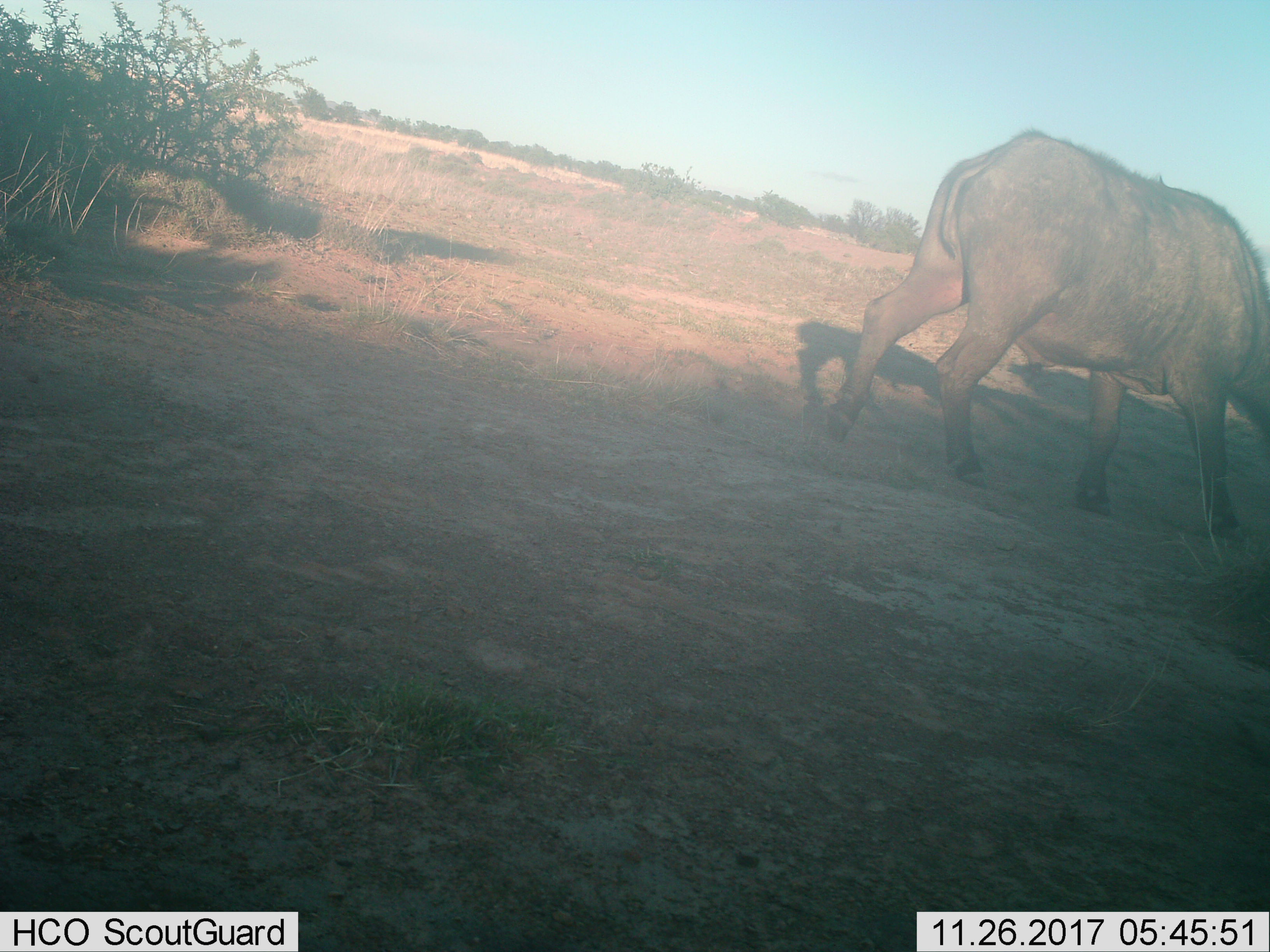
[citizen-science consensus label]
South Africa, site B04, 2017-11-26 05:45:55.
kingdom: Animalia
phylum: Chordata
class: Mammalia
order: Artiodactyla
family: Bovidae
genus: Syncerus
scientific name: Syncerus caffer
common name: cape buffalo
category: buffalo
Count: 1.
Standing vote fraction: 38%.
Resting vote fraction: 0%.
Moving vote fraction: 50%.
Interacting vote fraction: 0%.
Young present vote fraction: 0%.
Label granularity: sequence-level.